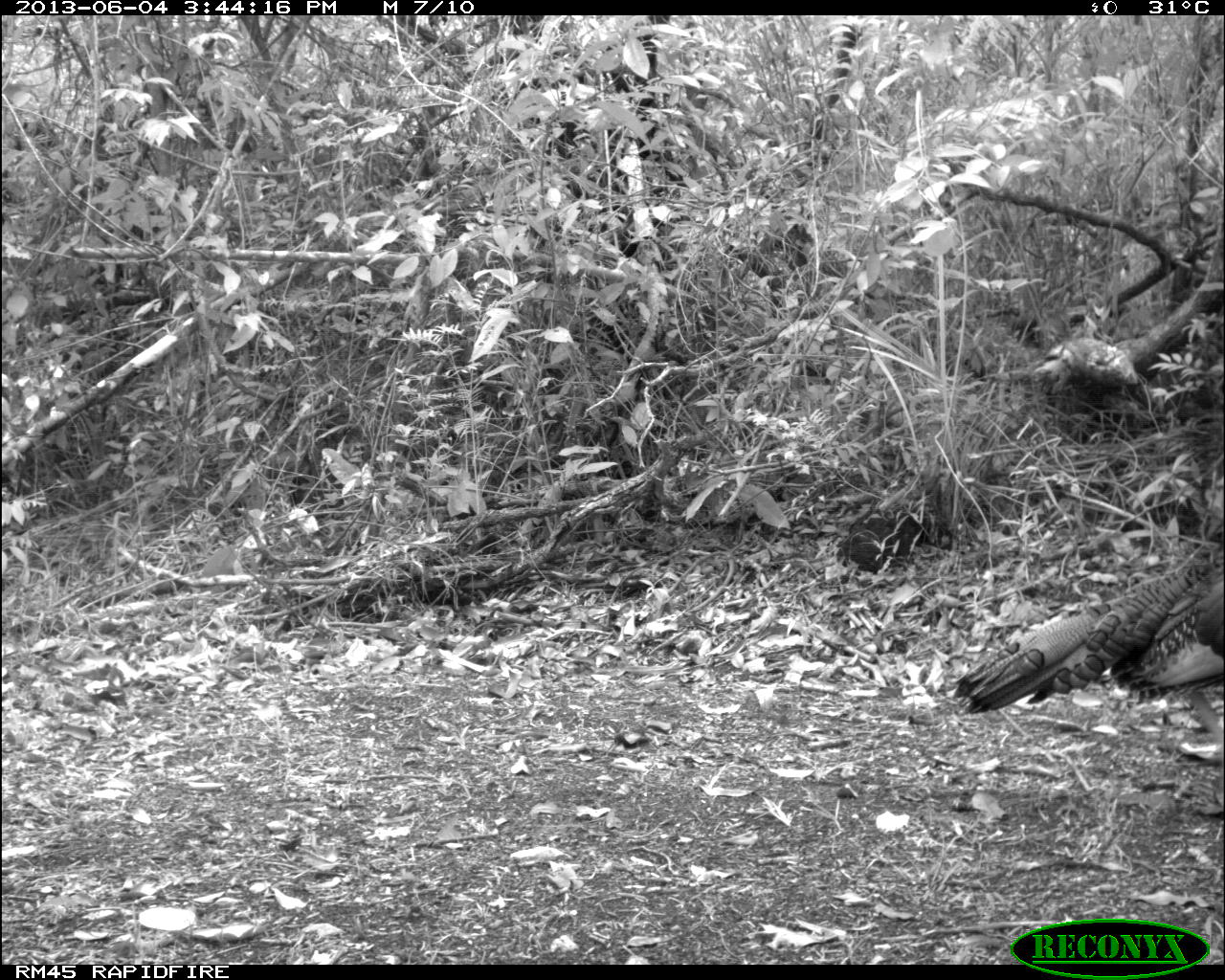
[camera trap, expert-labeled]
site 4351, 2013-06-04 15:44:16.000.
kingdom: Animalia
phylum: Chordata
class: Aves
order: Galliformes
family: Phasianidae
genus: Meleagris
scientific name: Meleagris ocellata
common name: ocellated turkey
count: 1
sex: male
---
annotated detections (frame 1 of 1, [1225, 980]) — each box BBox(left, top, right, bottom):
meleagris ocellata: BBox(950, 561, 1223, 748)